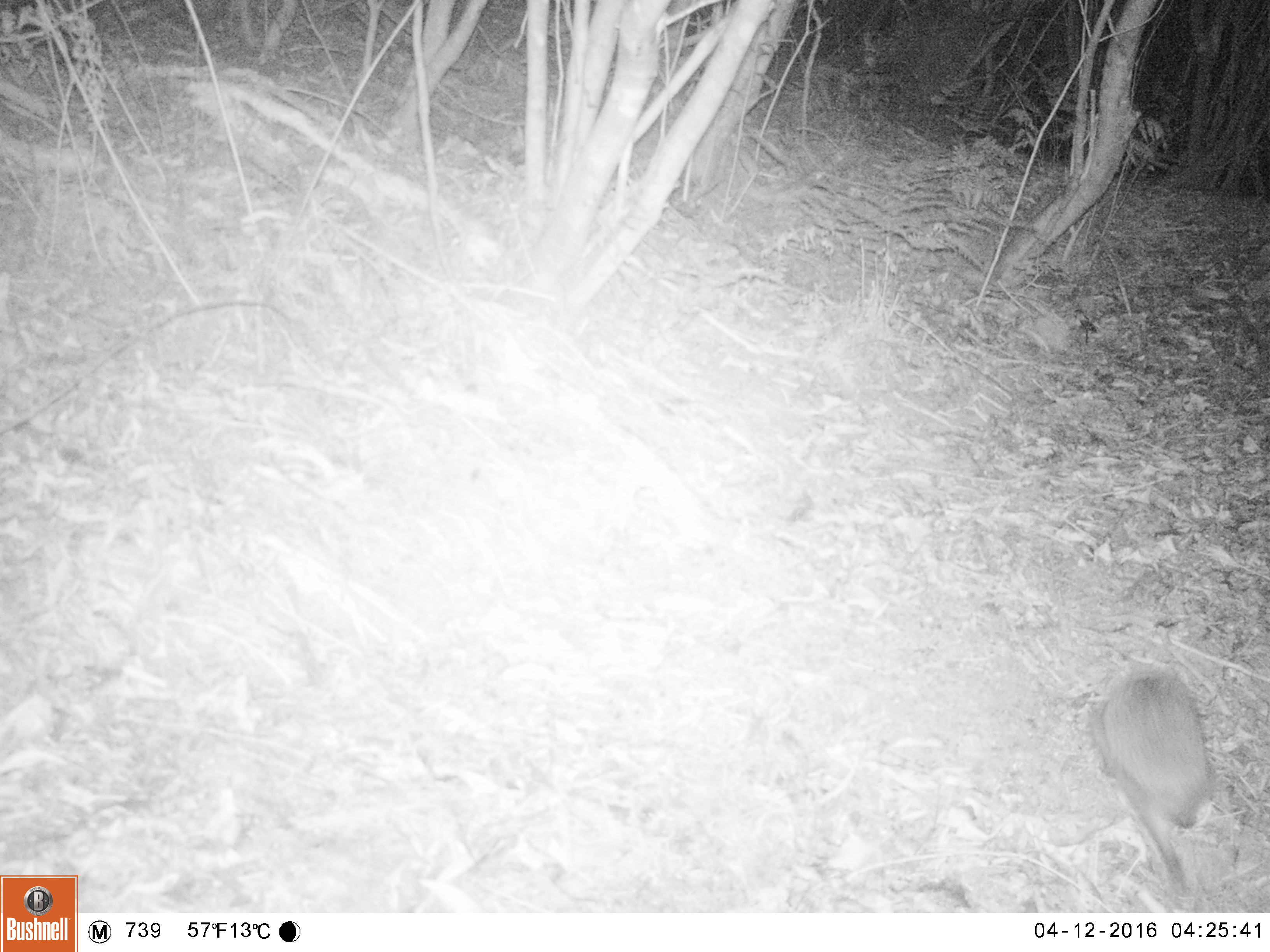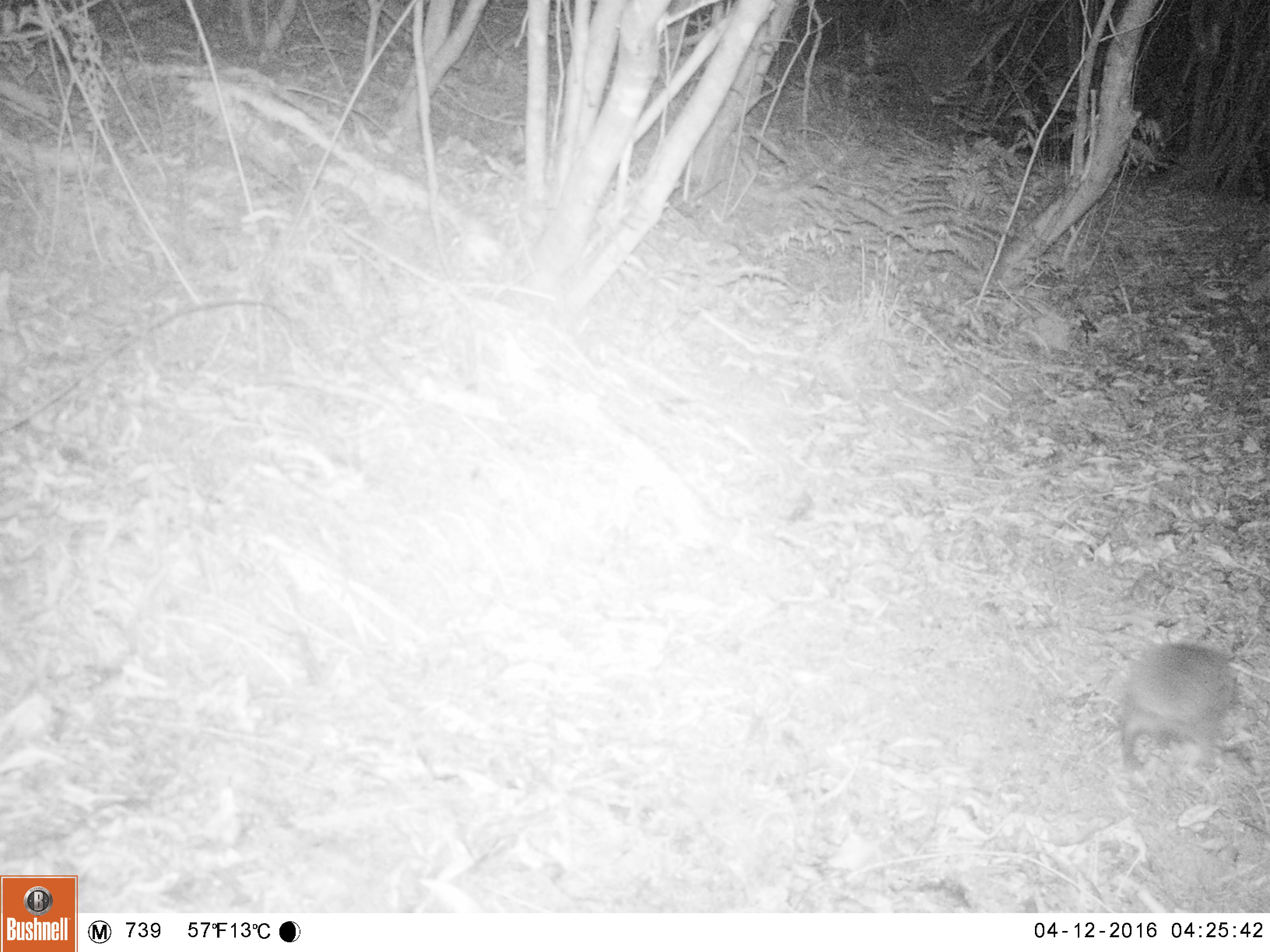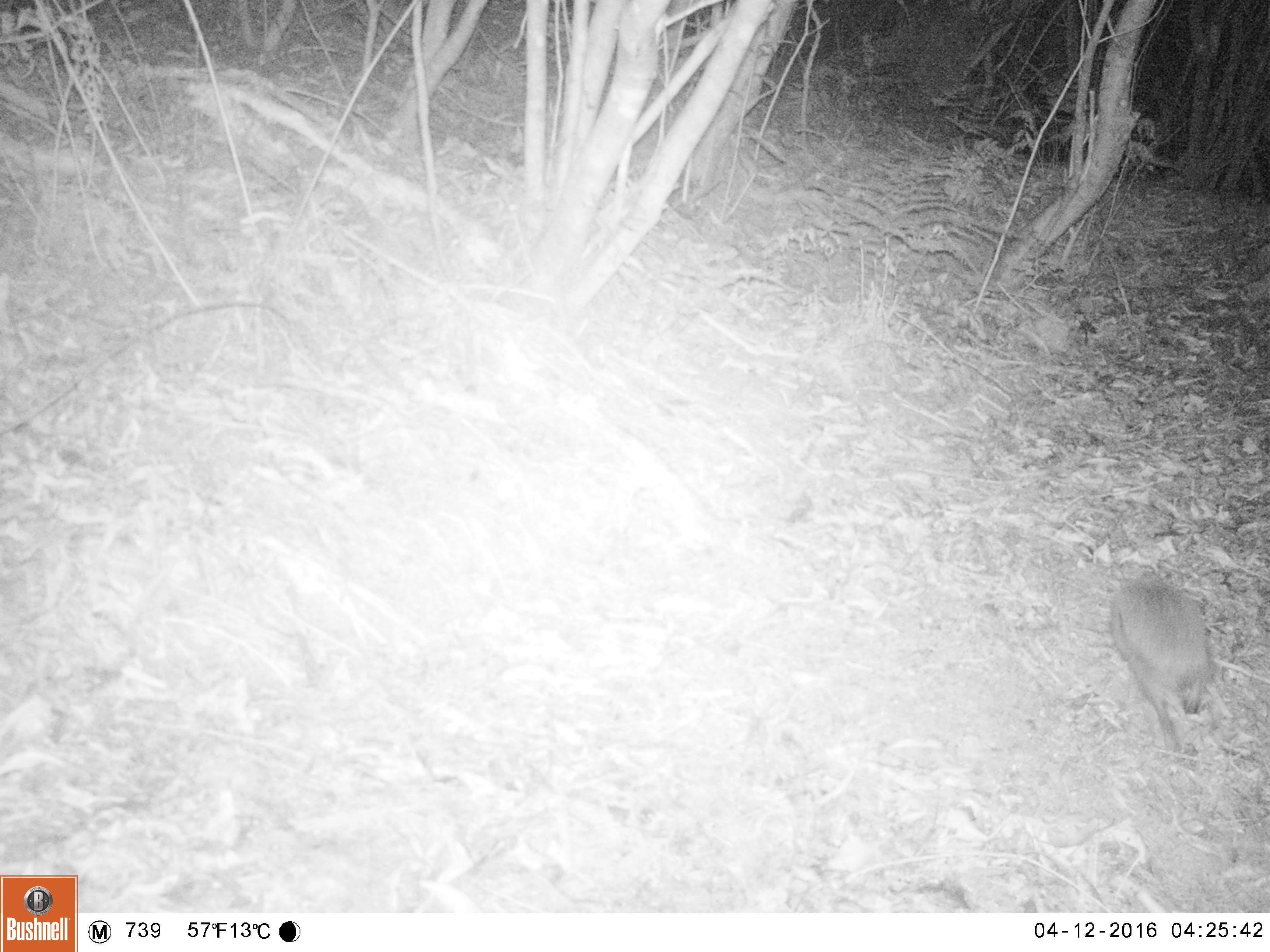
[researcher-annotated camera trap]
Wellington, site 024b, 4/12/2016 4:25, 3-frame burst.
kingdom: Animalia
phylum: Chordata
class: Mammalia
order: Eulipotyphla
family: Erinaceidae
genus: Erinaceus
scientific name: Erinaceus europaeus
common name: hedgehog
Hedgehog (Erinaceus europaeus).